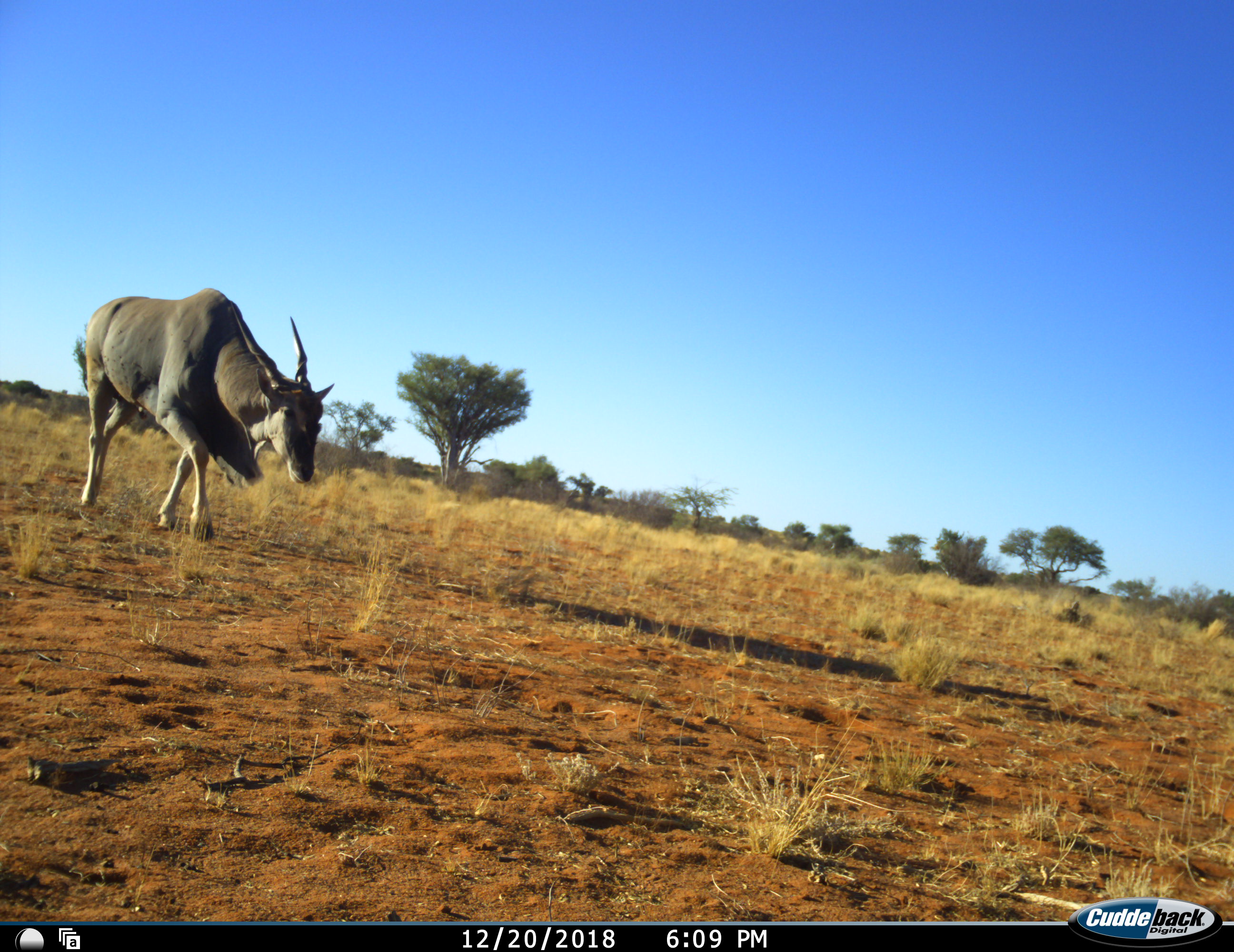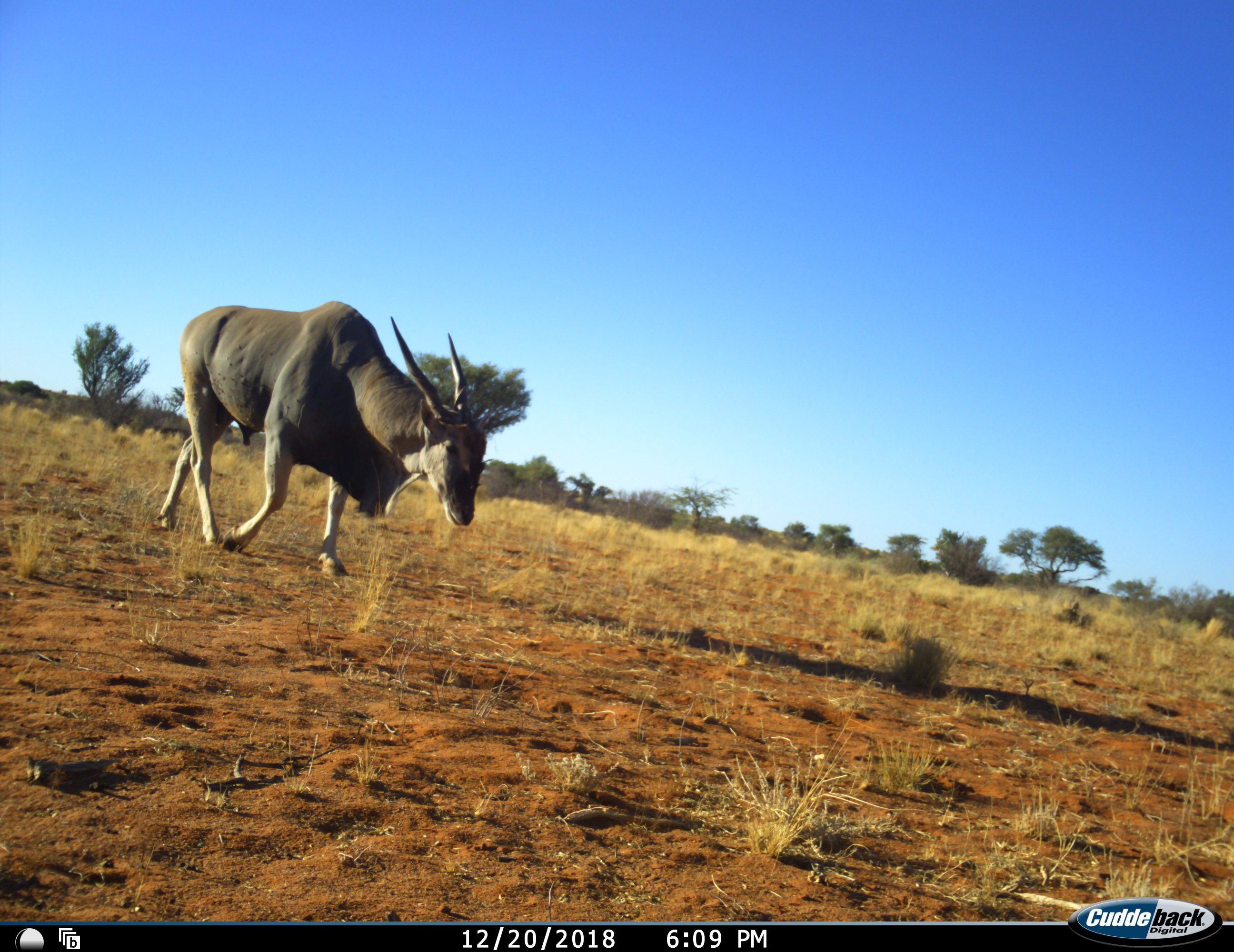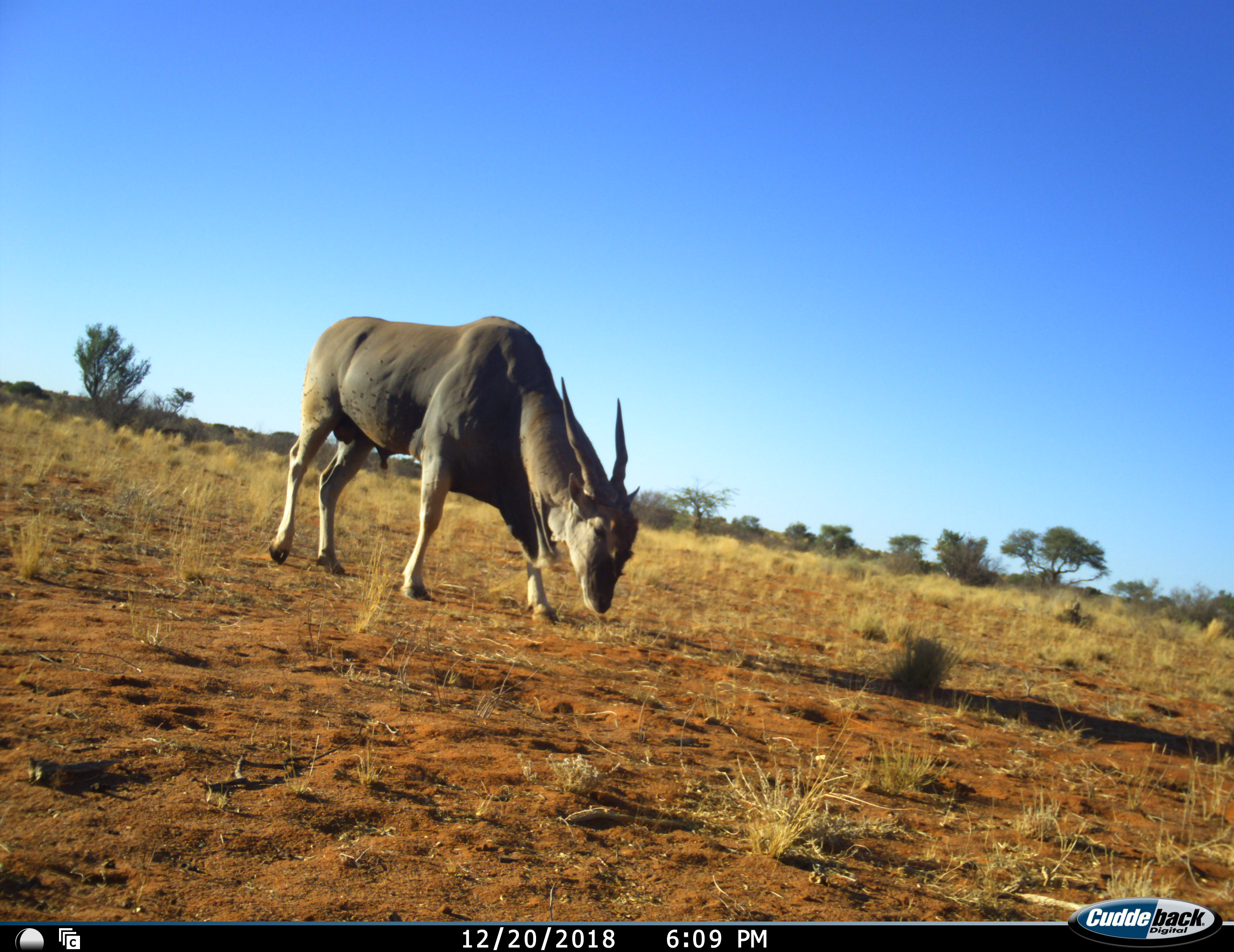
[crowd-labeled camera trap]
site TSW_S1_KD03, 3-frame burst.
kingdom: Animalia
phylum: Chordata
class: Mammalia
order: Artiodactyla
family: Bovidae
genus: Tragelaphus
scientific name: Tragelaphus oryx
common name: eland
Eland (Tragelaphus oryx), count 1. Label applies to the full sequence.